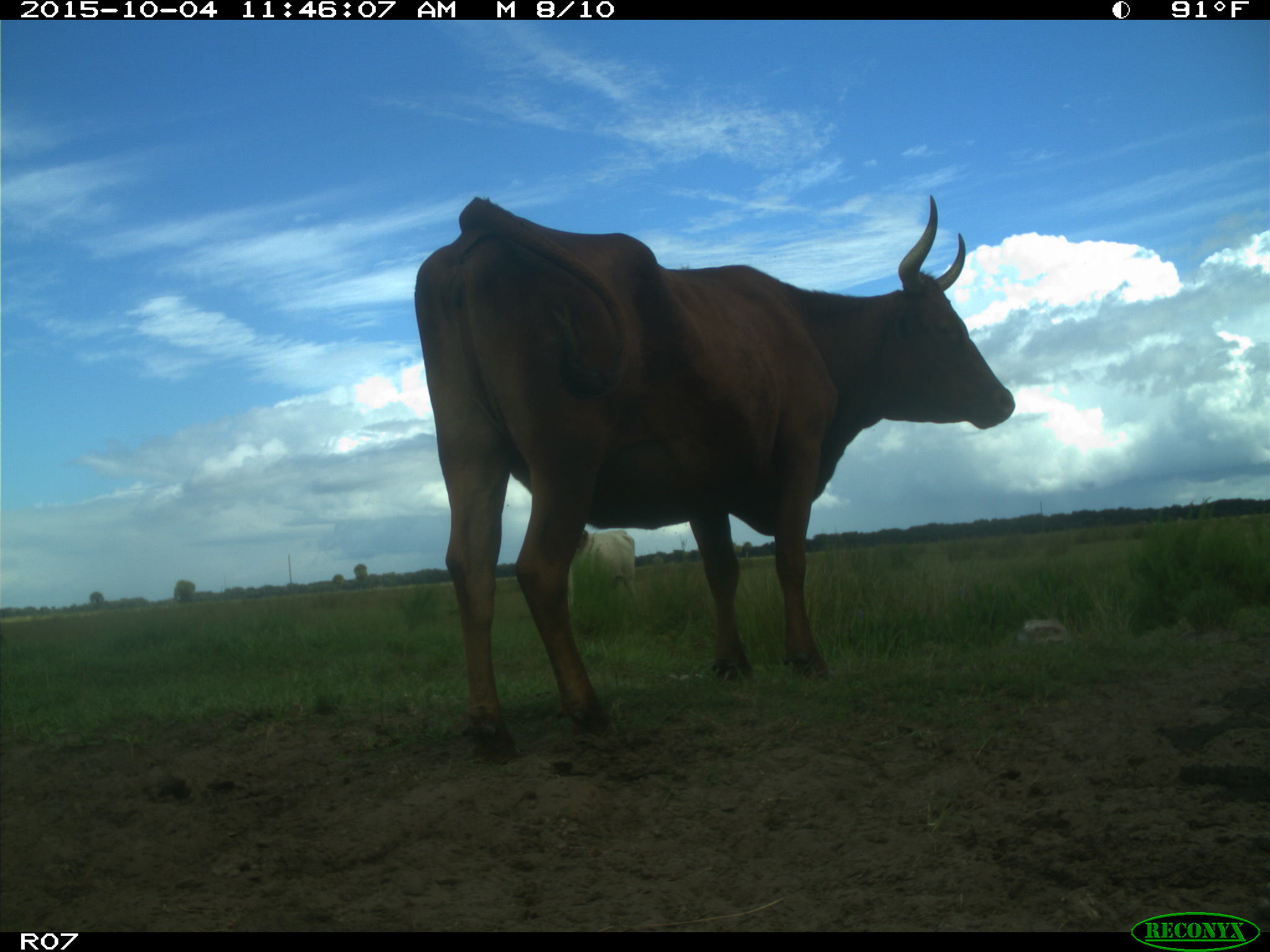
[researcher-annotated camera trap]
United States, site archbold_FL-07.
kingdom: Animalia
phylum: Chordata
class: Mammalia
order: Artiodactyla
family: Bovidae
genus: Bos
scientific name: Bos taurus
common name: domestic cow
Bos taurus (domestic cow).